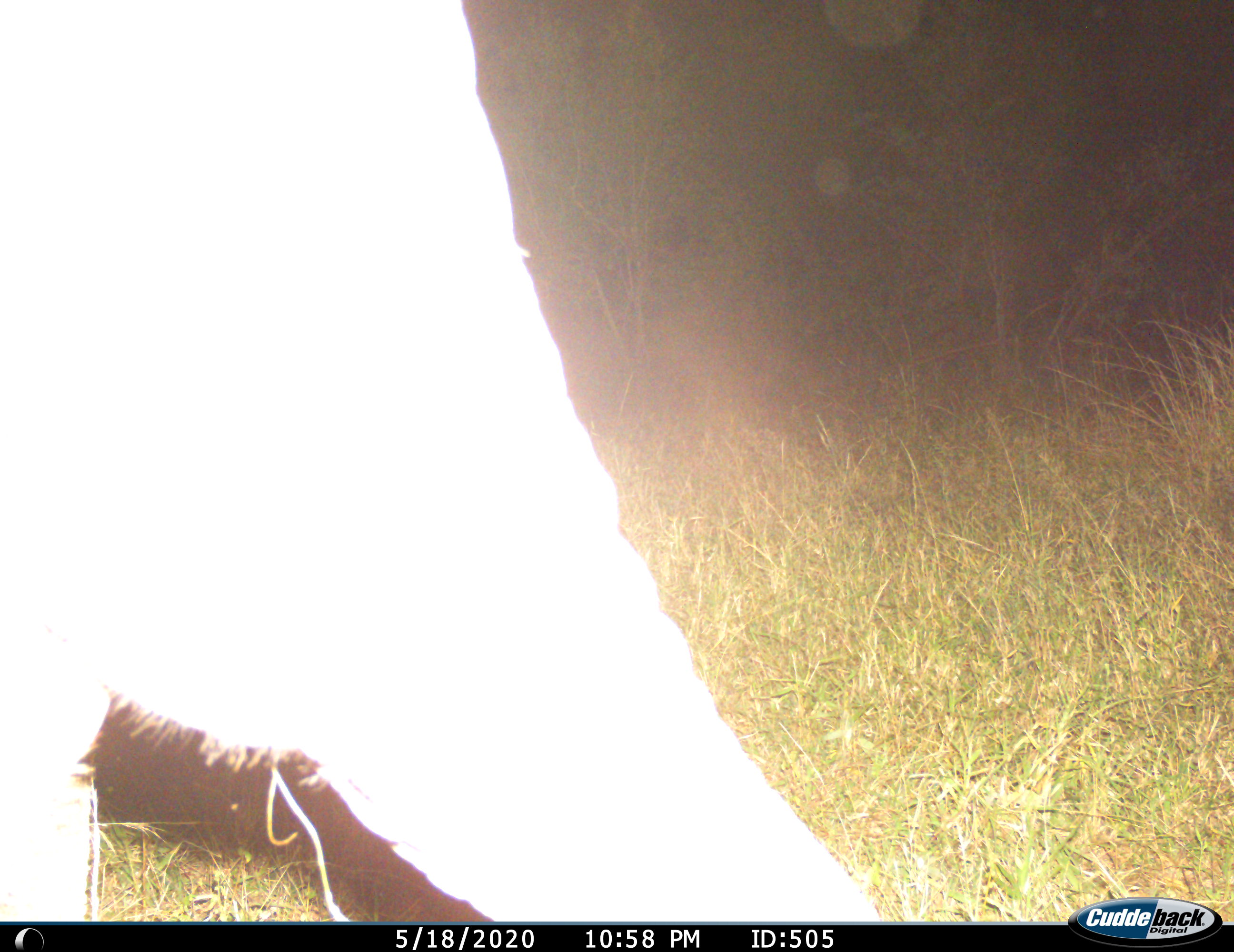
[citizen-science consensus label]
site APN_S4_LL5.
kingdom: Animalia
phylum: Chordata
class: Mammalia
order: Proboscidea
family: Elephantidae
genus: Loxodonta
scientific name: Loxodonta africana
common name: african bush elephant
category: elephant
Elephant (african bush elephant) (Loxodonta africana), count 1. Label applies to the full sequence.